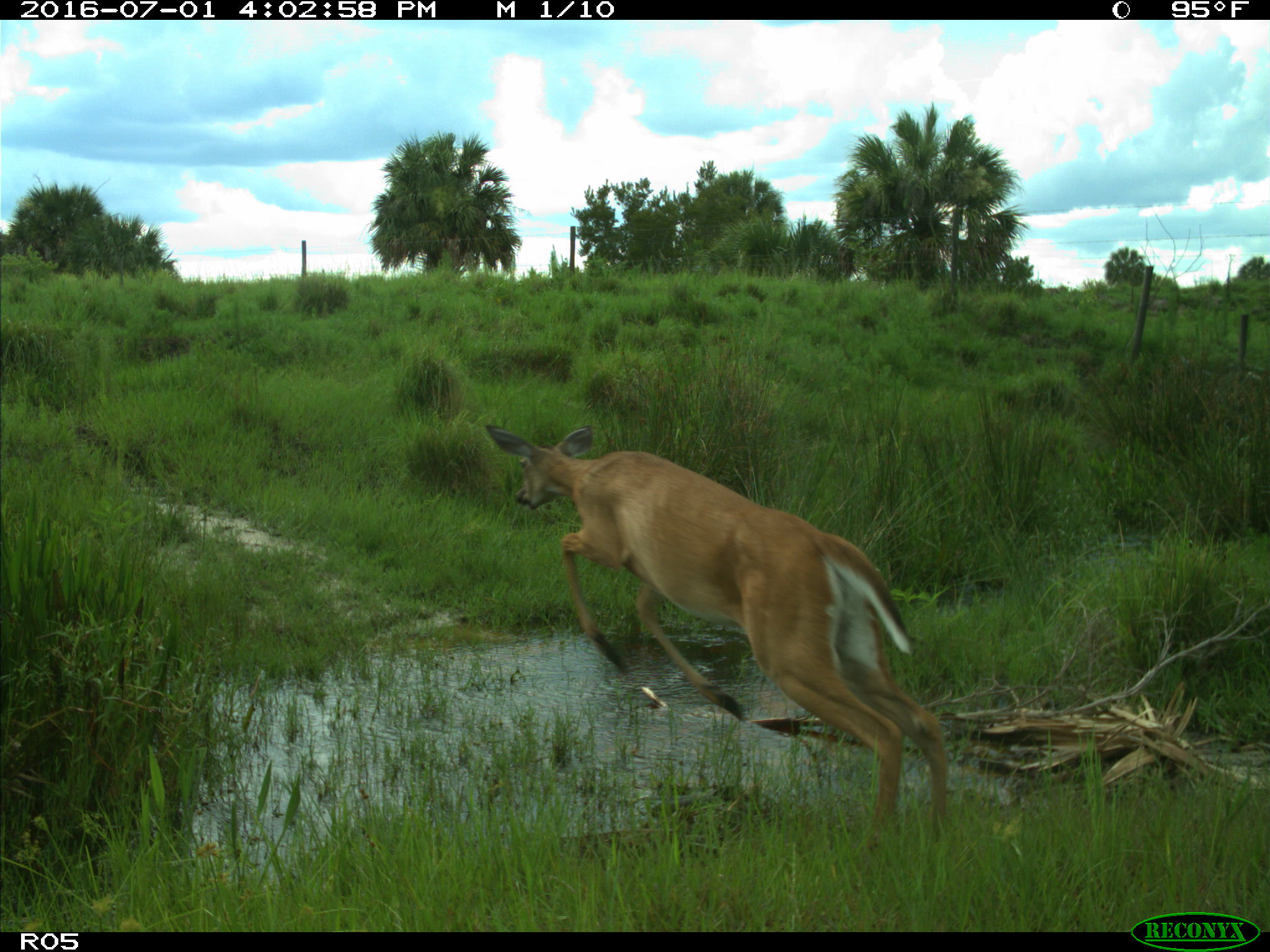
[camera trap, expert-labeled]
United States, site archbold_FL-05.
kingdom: Animalia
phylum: Chordata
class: Mammalia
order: Artiodactyla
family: Cervidae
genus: Odocoileus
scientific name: Odocoileus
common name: deer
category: unidentified deer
Unidentified deer (deer) (Odocoileus).